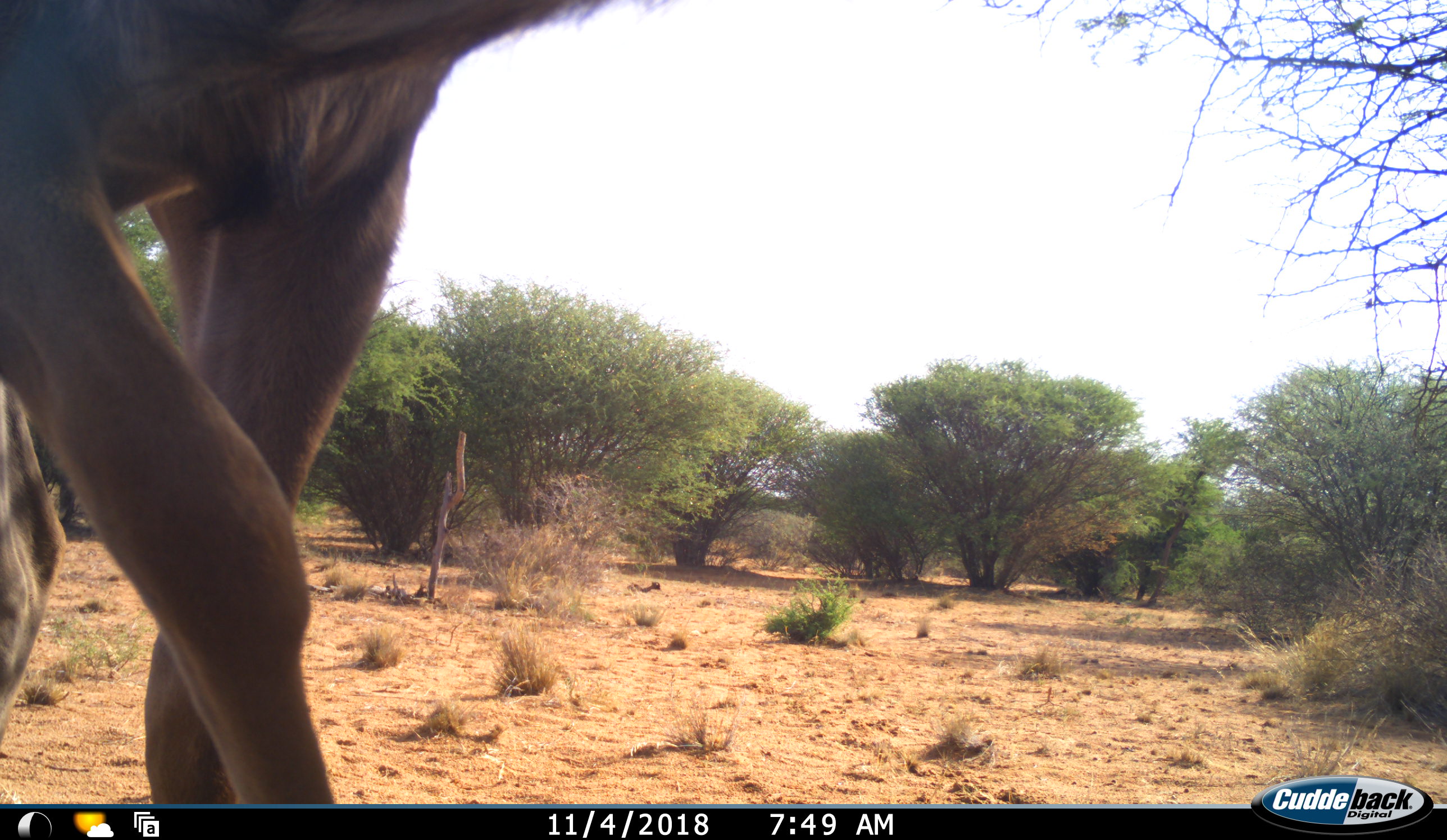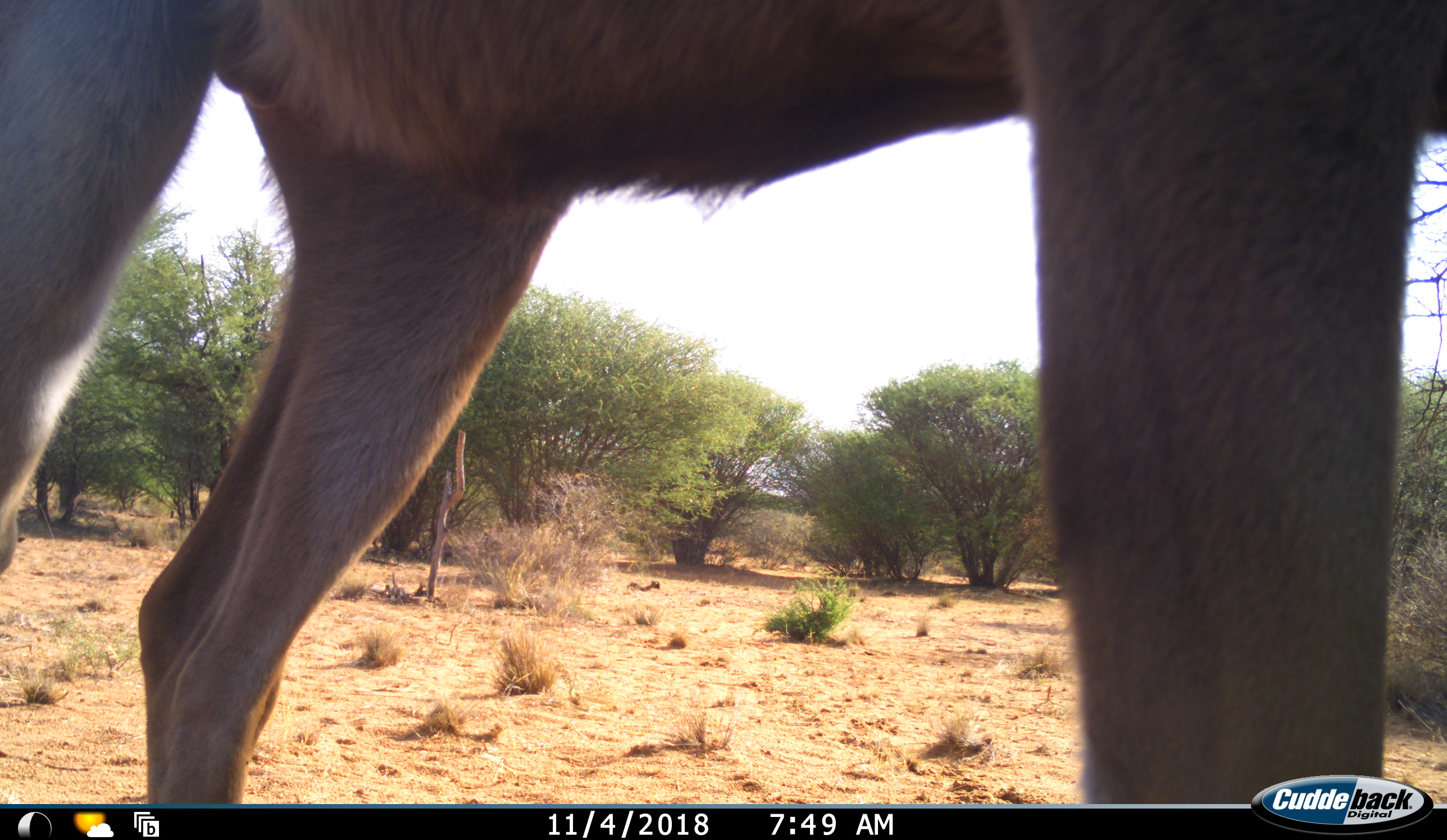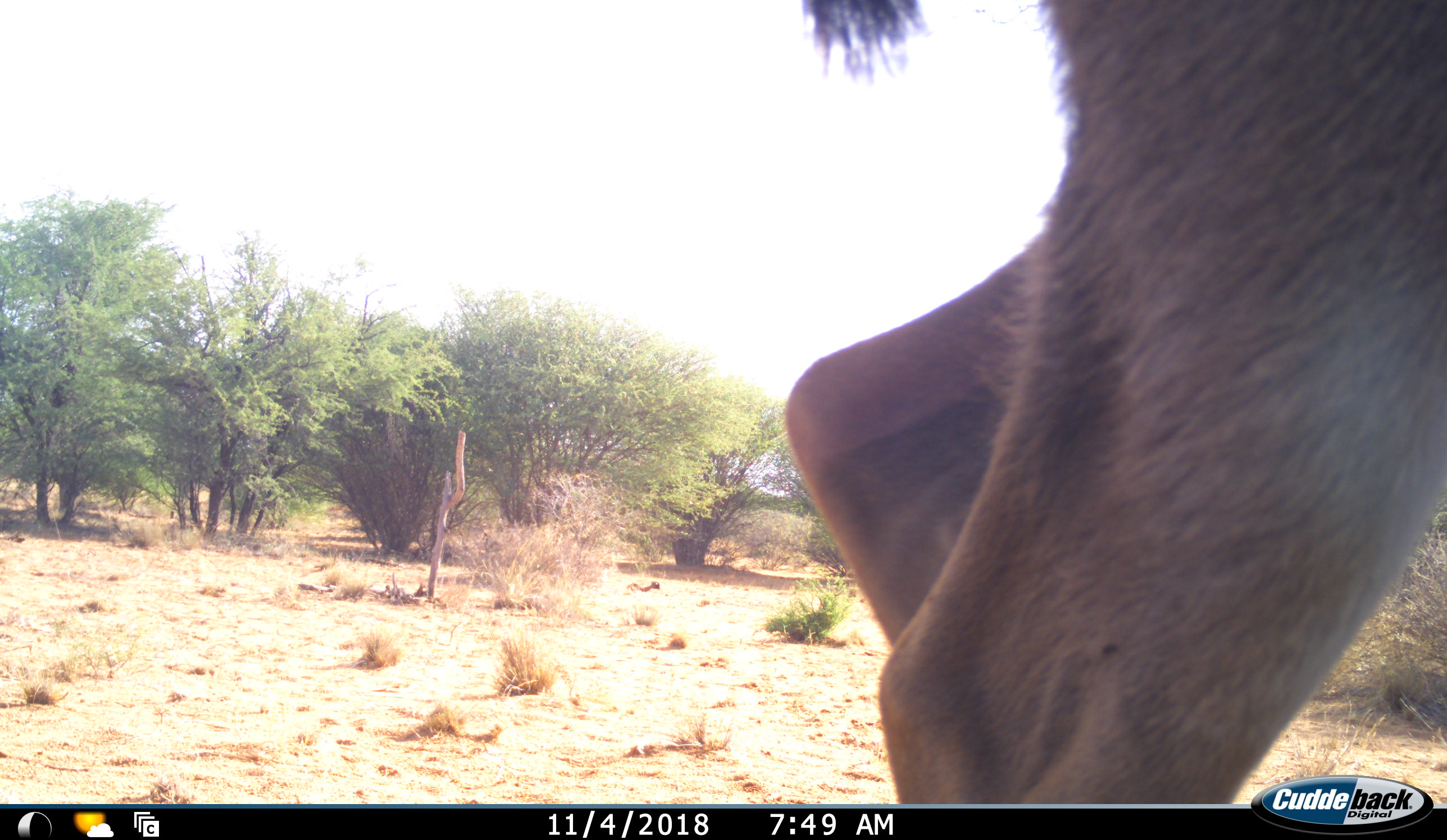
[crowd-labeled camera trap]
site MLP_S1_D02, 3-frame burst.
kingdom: Animalia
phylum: Chordata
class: Mammalia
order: Artiodactyla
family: Bovidae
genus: Tragelaphus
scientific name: Tragelaphus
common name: kudu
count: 1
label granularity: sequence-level